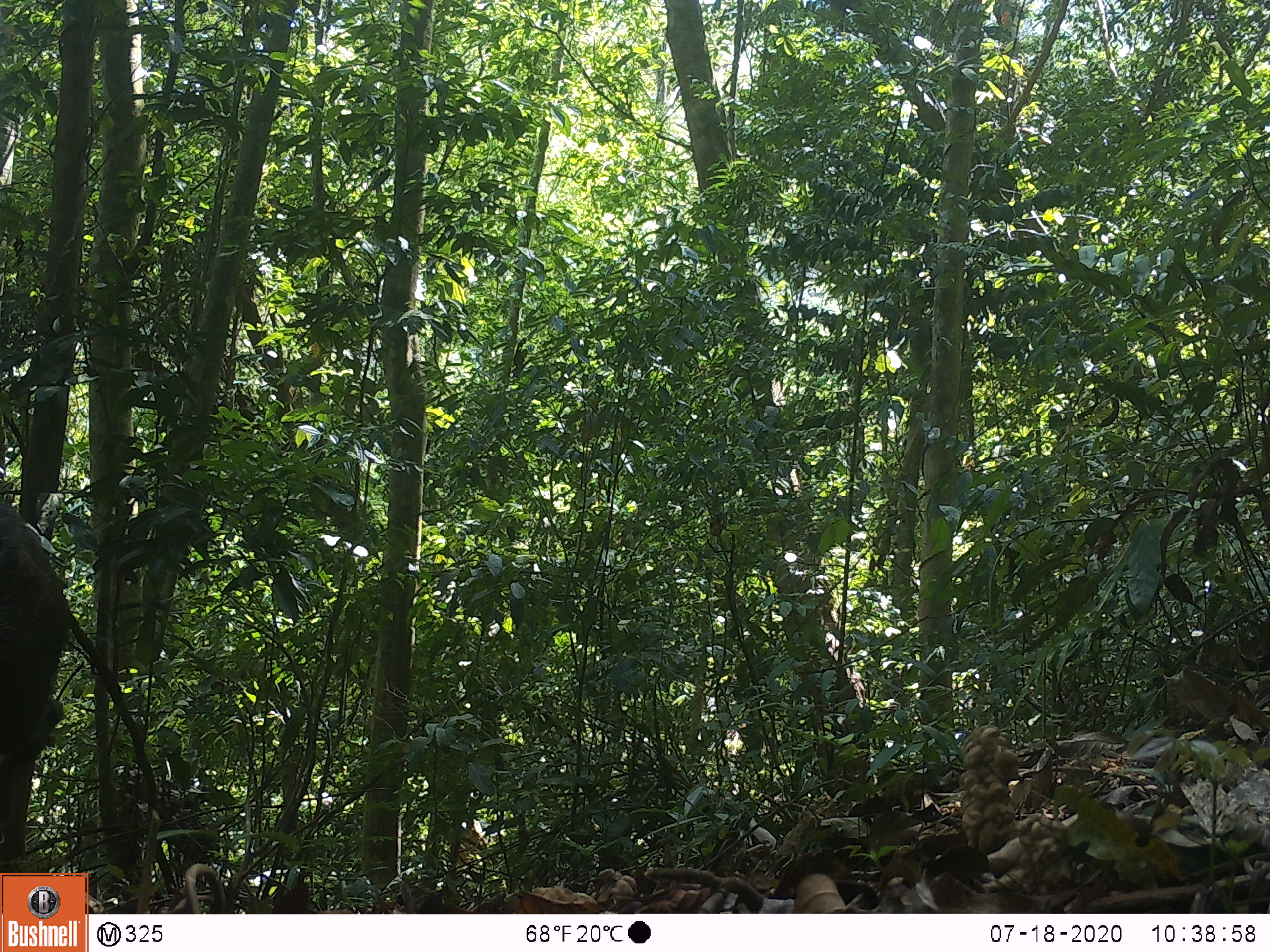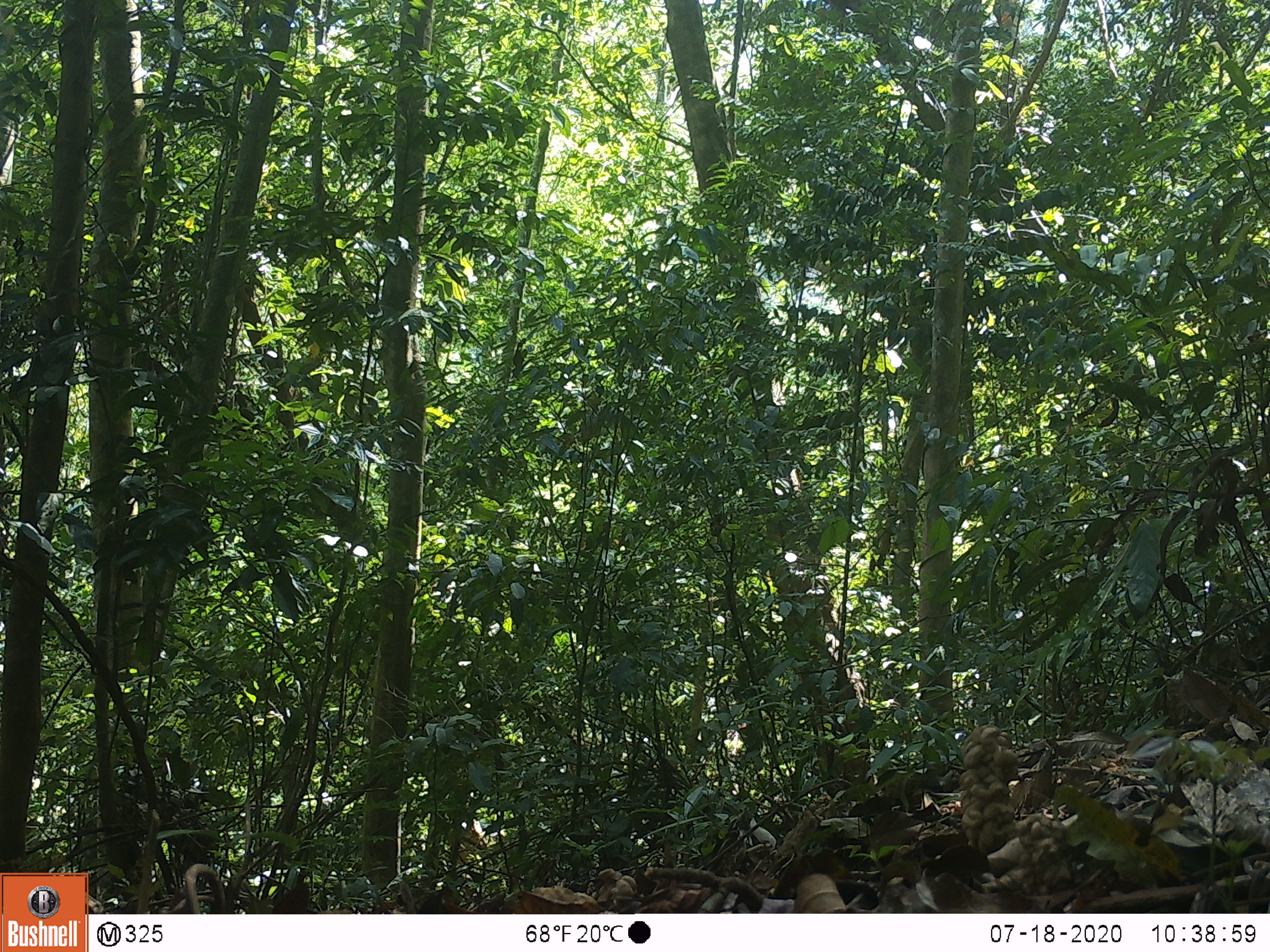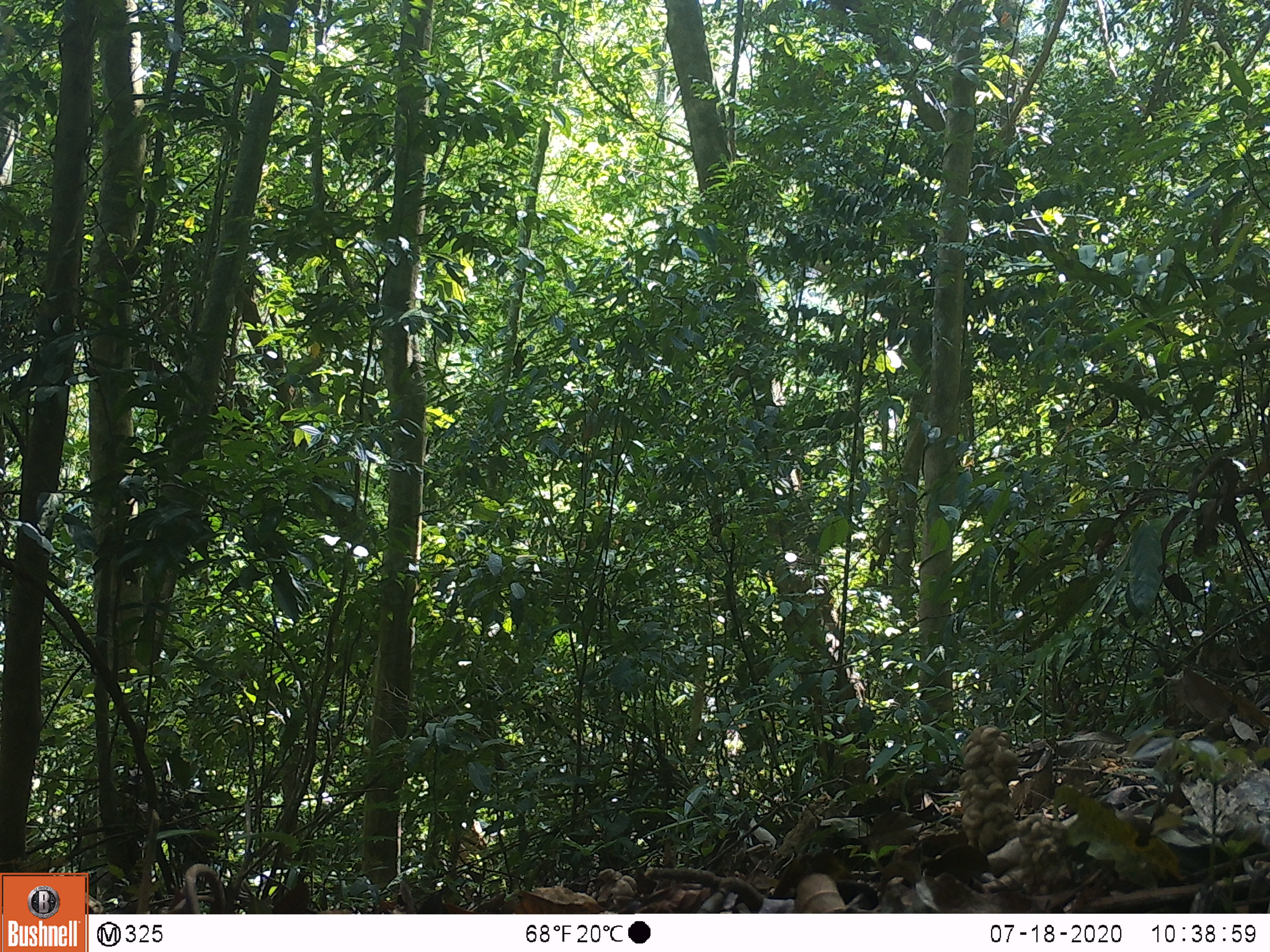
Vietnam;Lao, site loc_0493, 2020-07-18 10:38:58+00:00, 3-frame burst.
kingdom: Animalia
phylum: Chordata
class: Mammalia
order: Artiodactyla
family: Suidae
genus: Sus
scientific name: Sus scrofa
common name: eurasian wild pig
Eurasian wild pig (Sus scrofa). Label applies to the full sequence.